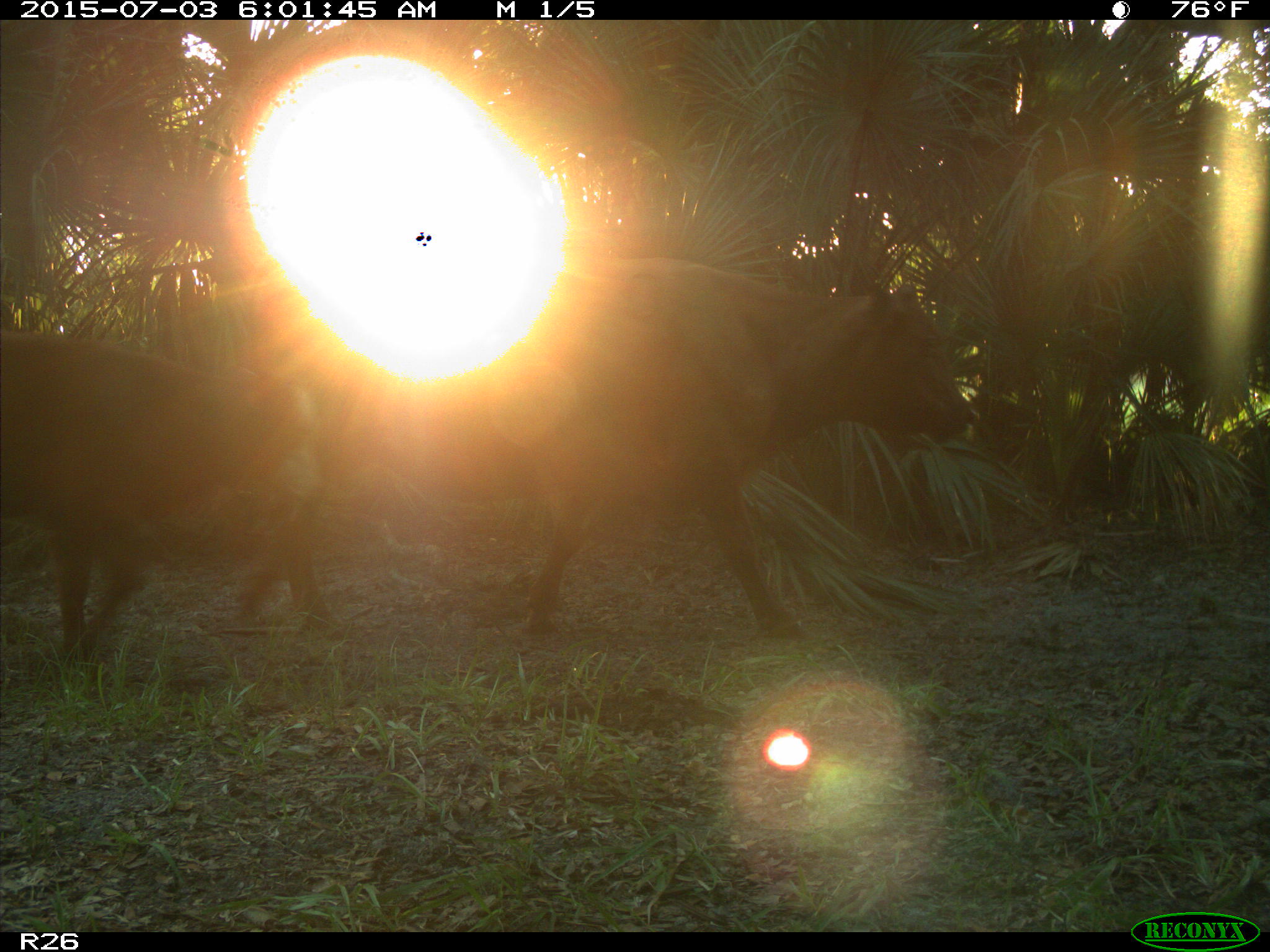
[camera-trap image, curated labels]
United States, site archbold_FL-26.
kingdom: Animalia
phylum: Chordata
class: Mammalia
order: Artiodactyla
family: Bovidae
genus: Bos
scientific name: Bos taurus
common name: domestic cow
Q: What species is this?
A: Bos taurus (domestic cow).